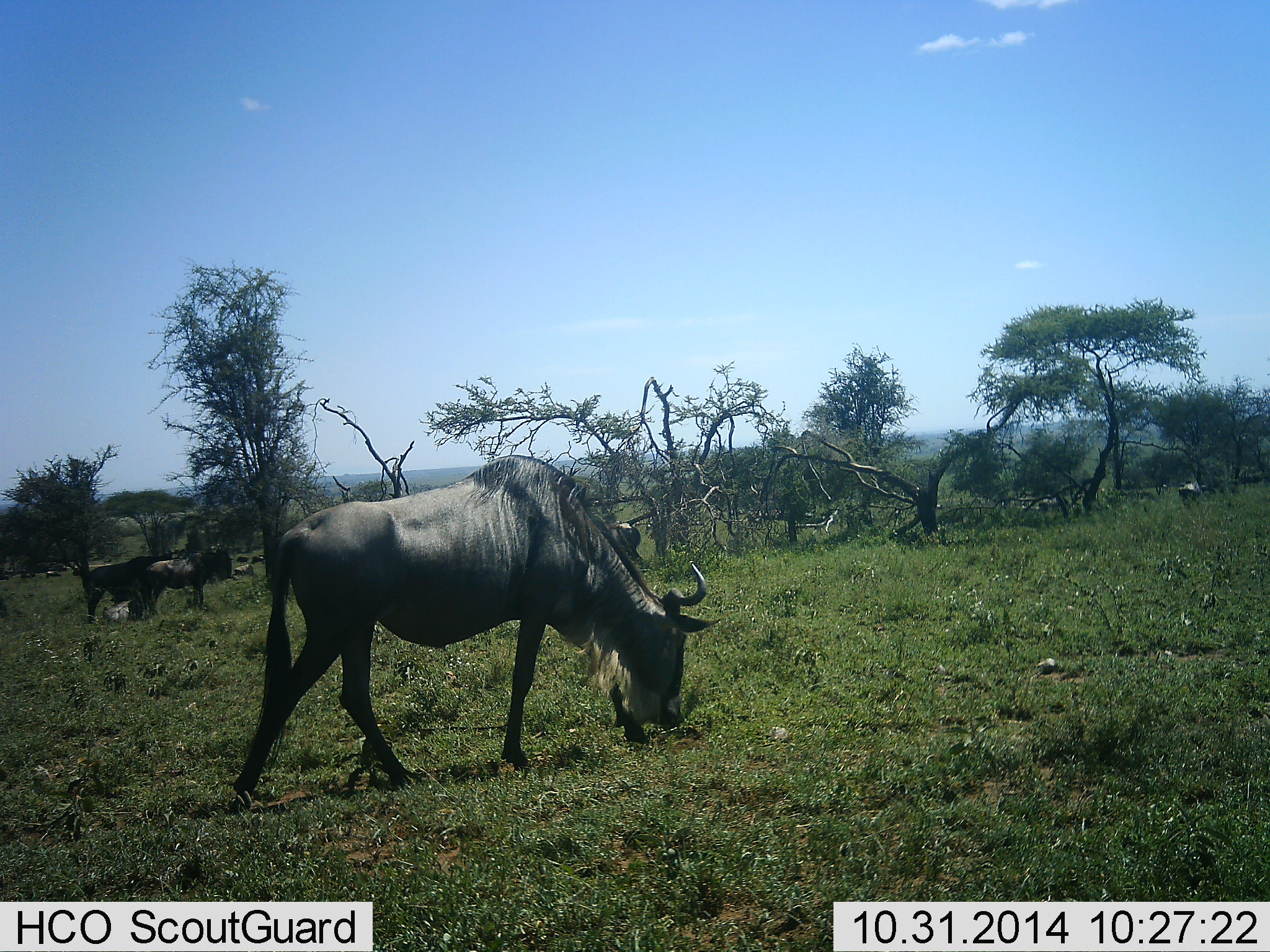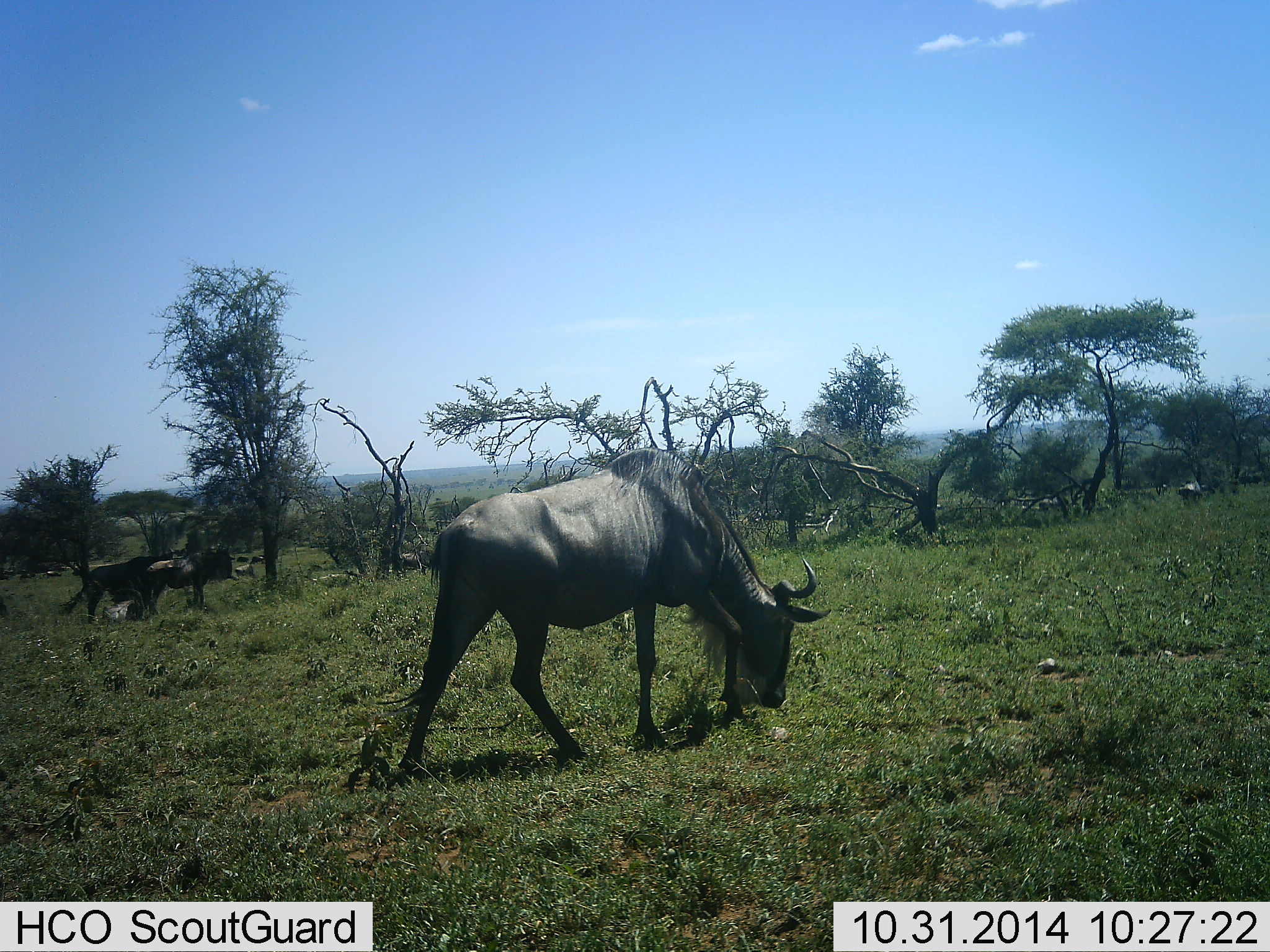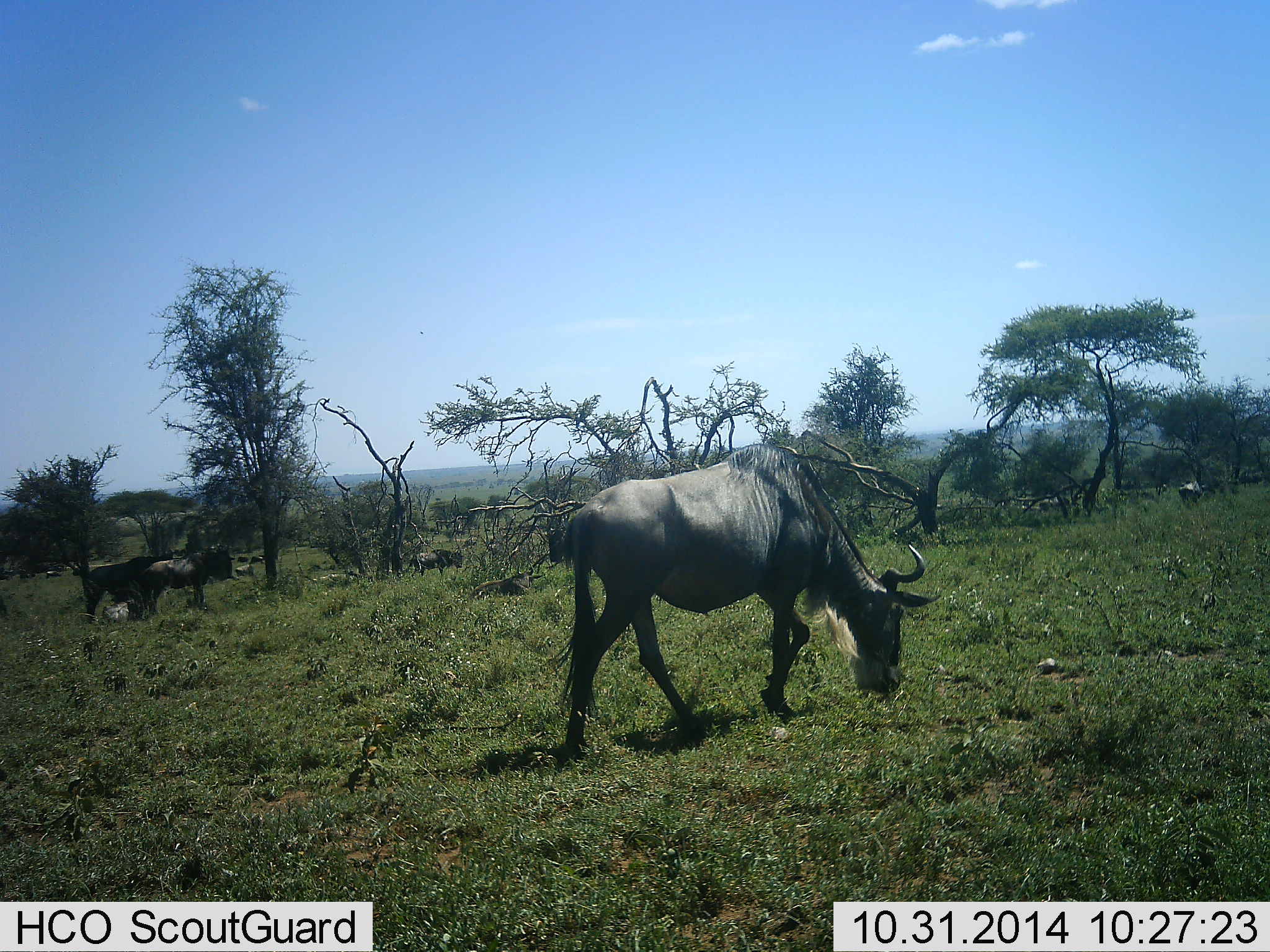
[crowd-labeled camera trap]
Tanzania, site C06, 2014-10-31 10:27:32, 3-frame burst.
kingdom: Animalia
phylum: Chordata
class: Mammalia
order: Artiodactyla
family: Bovidae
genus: Connochaetes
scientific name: Connochaetes taurinus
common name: blue wildebeest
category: wildebeest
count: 5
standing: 20%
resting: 10%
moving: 50%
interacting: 0%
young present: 0%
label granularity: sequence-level